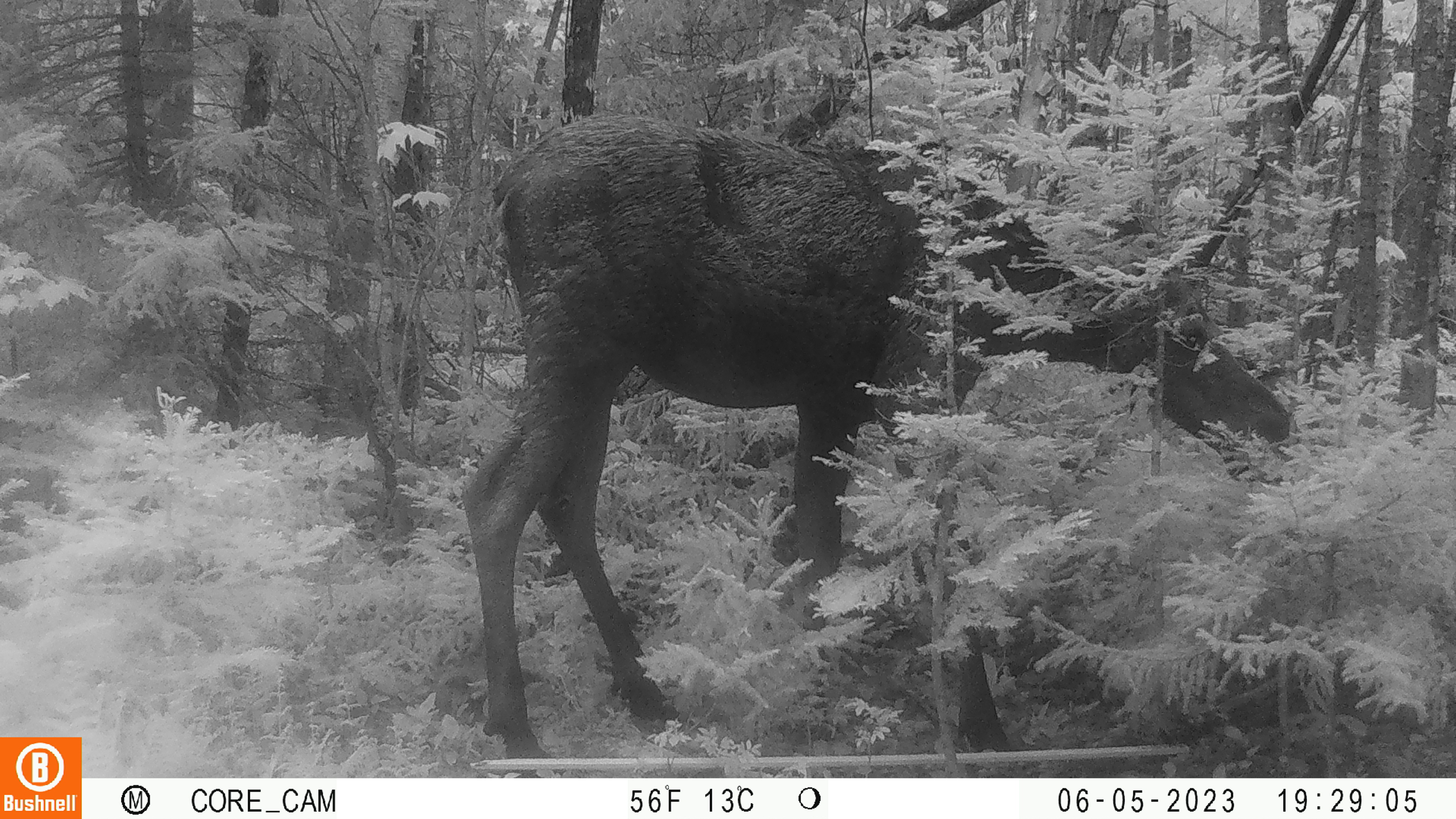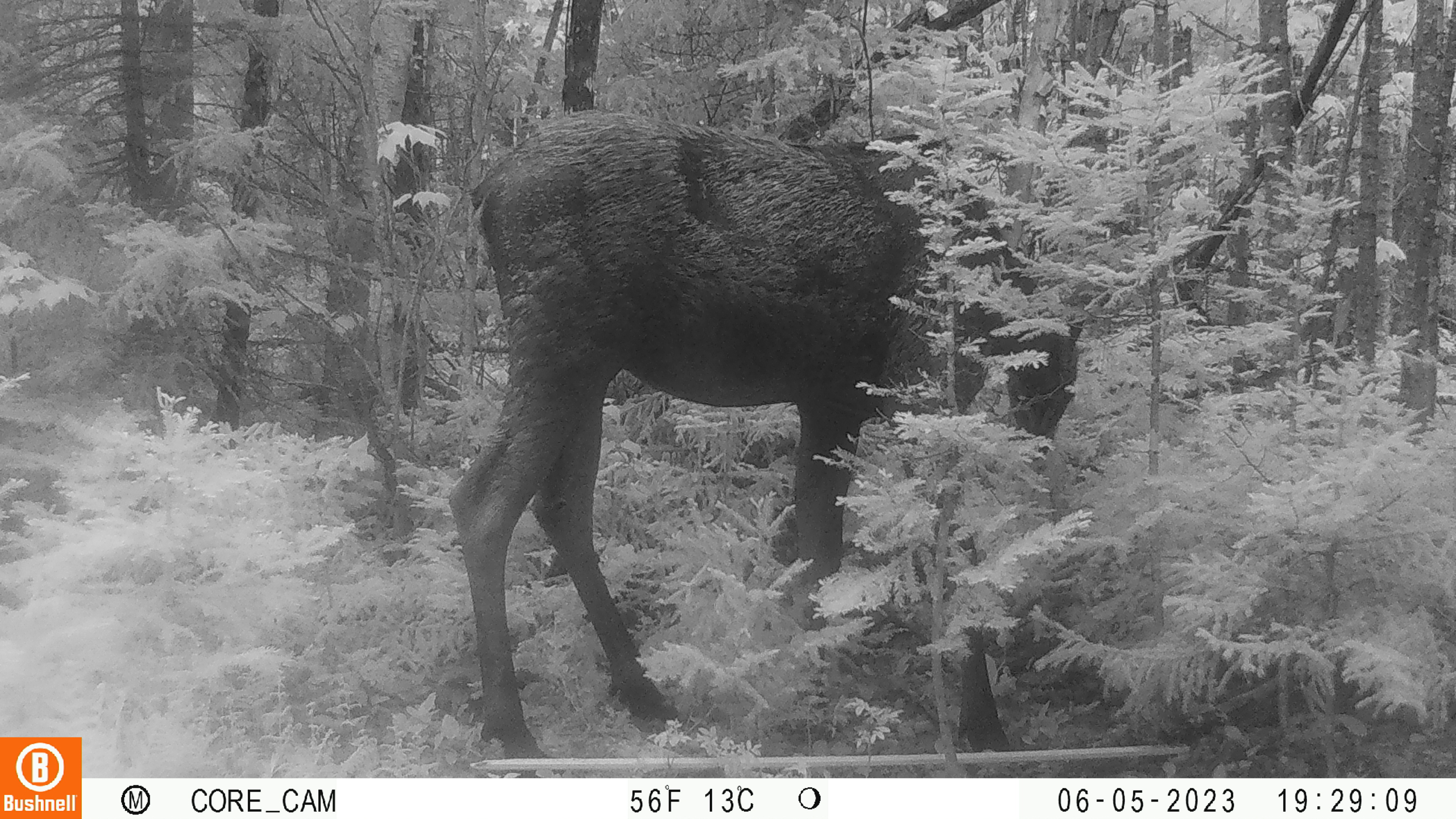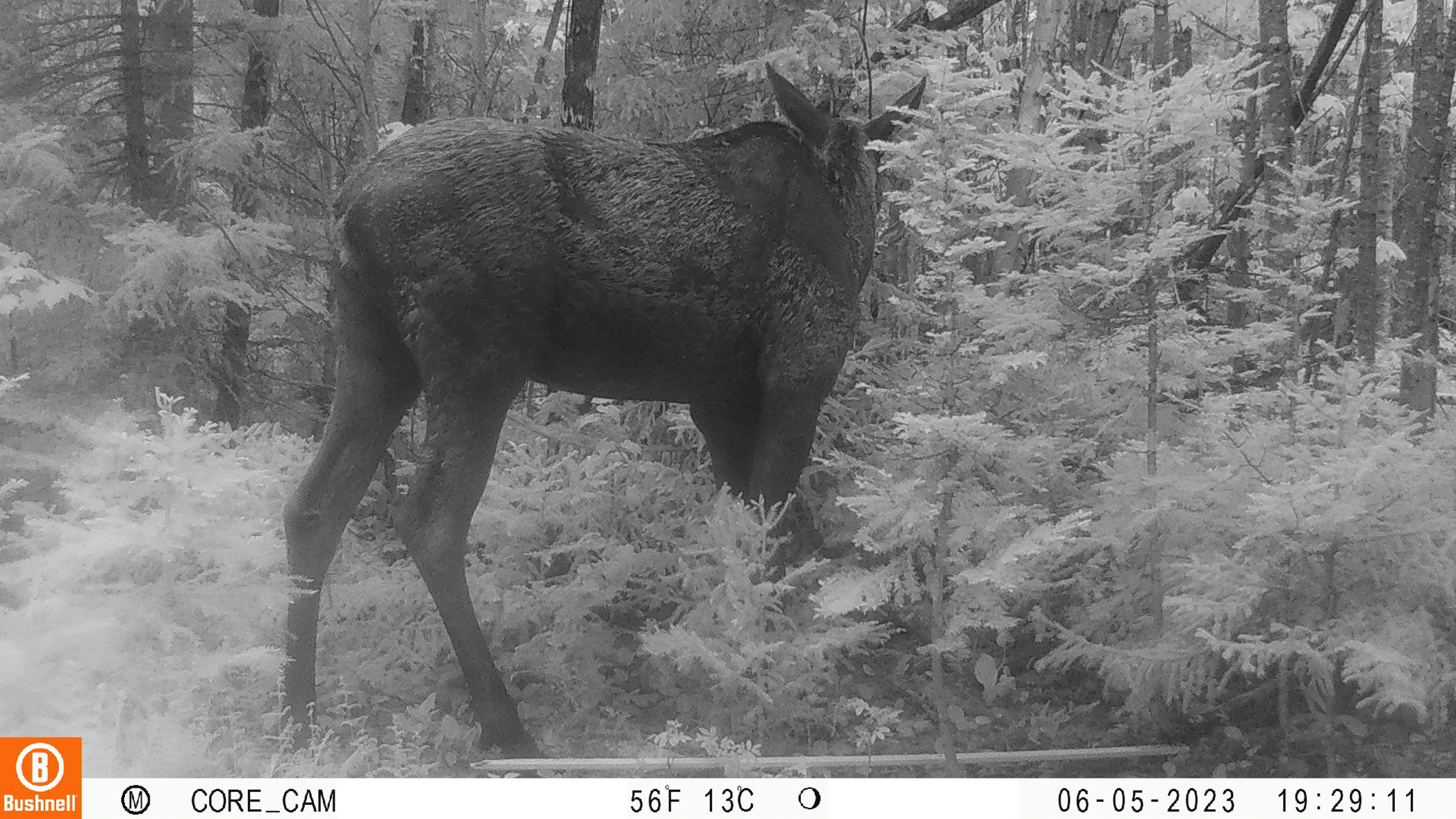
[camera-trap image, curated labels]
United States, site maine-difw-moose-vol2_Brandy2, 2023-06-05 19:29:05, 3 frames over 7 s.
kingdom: Animalia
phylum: Chordata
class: Mammalia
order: Artiodactyla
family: Cervidae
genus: Alces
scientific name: Alces alces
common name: moose